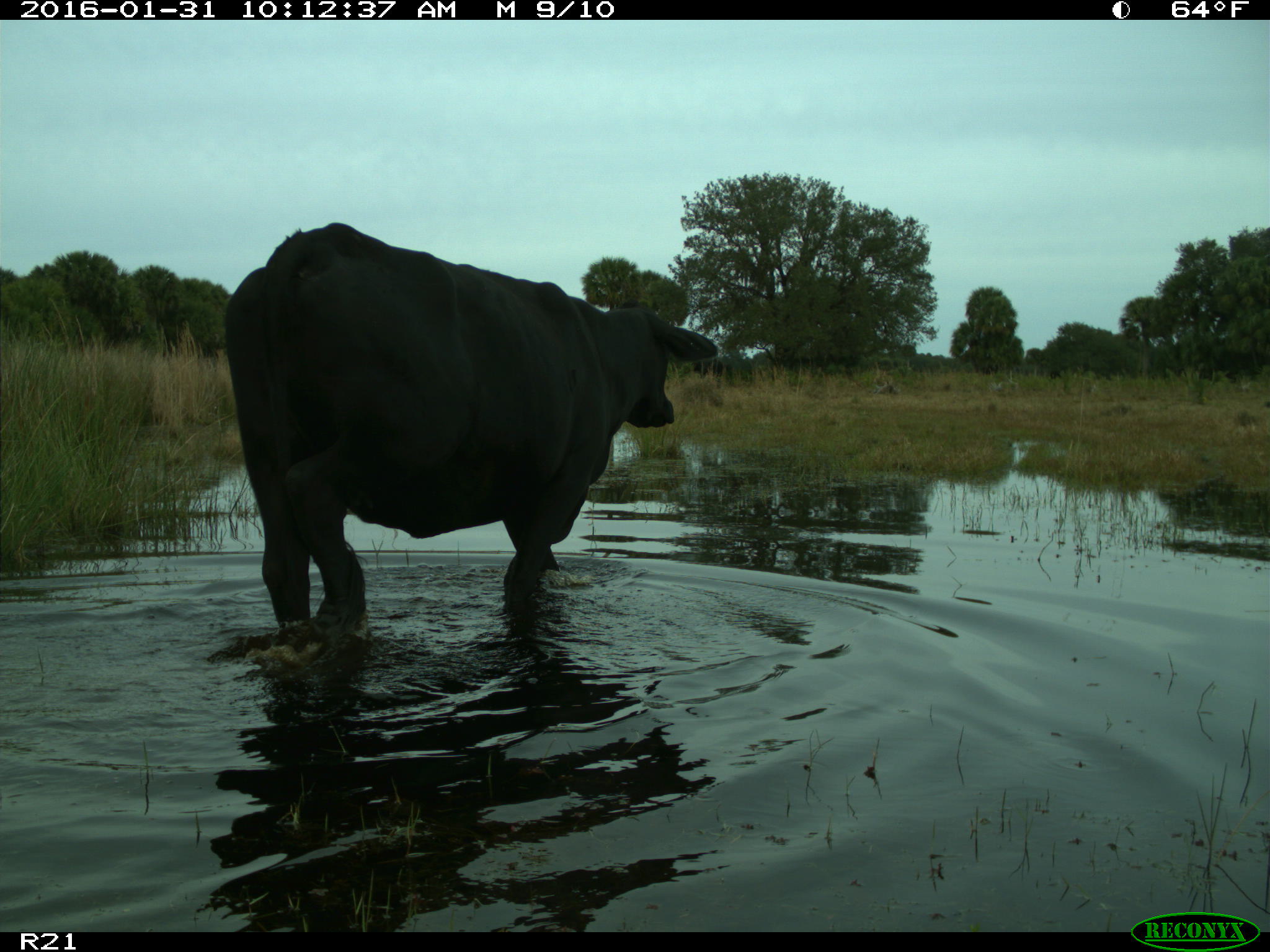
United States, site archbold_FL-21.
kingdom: Animalia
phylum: Chordata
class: Mammalia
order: Artiodactyla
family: Bovidae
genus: Bos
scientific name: Bos taurus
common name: domestic cow